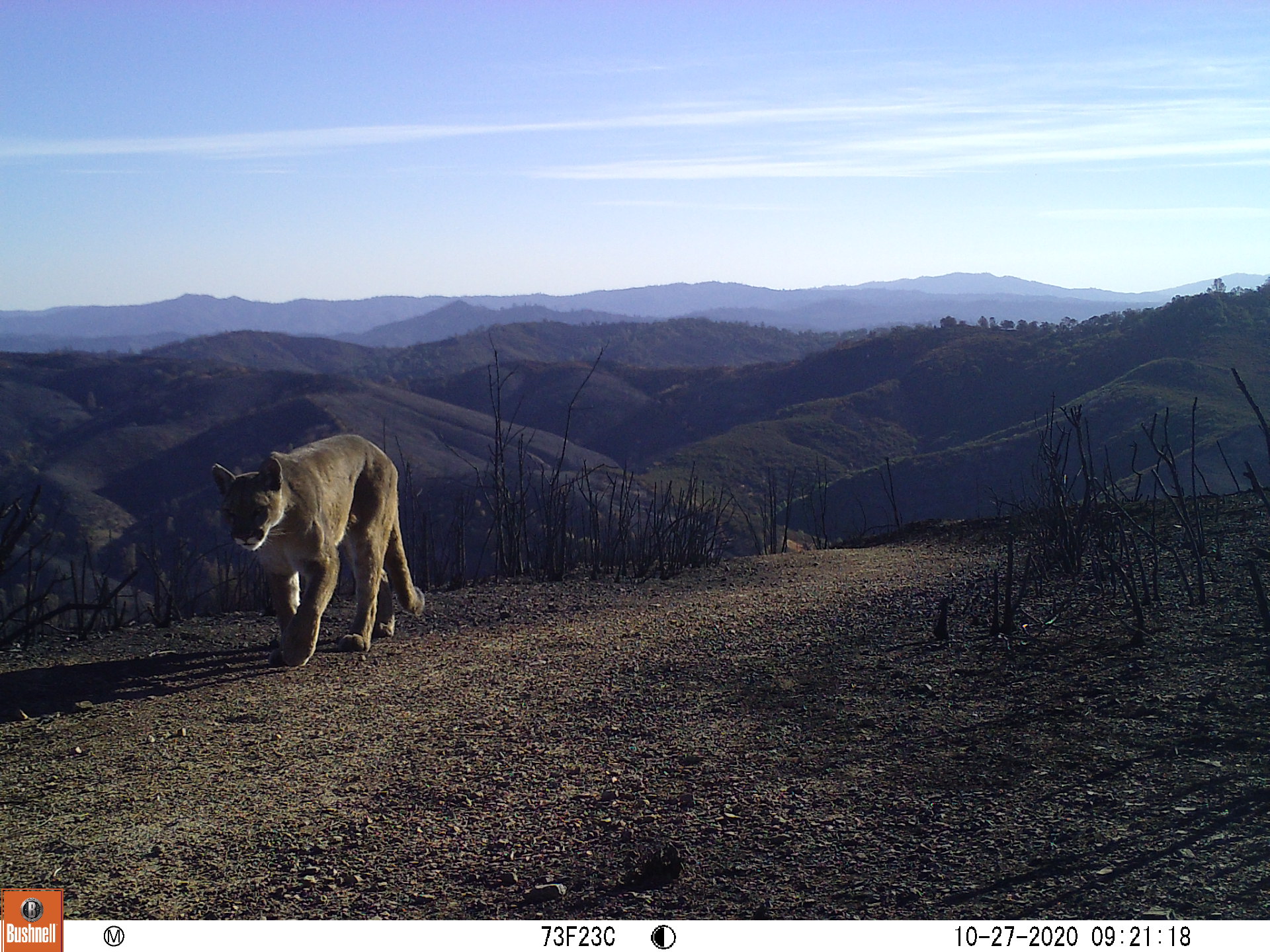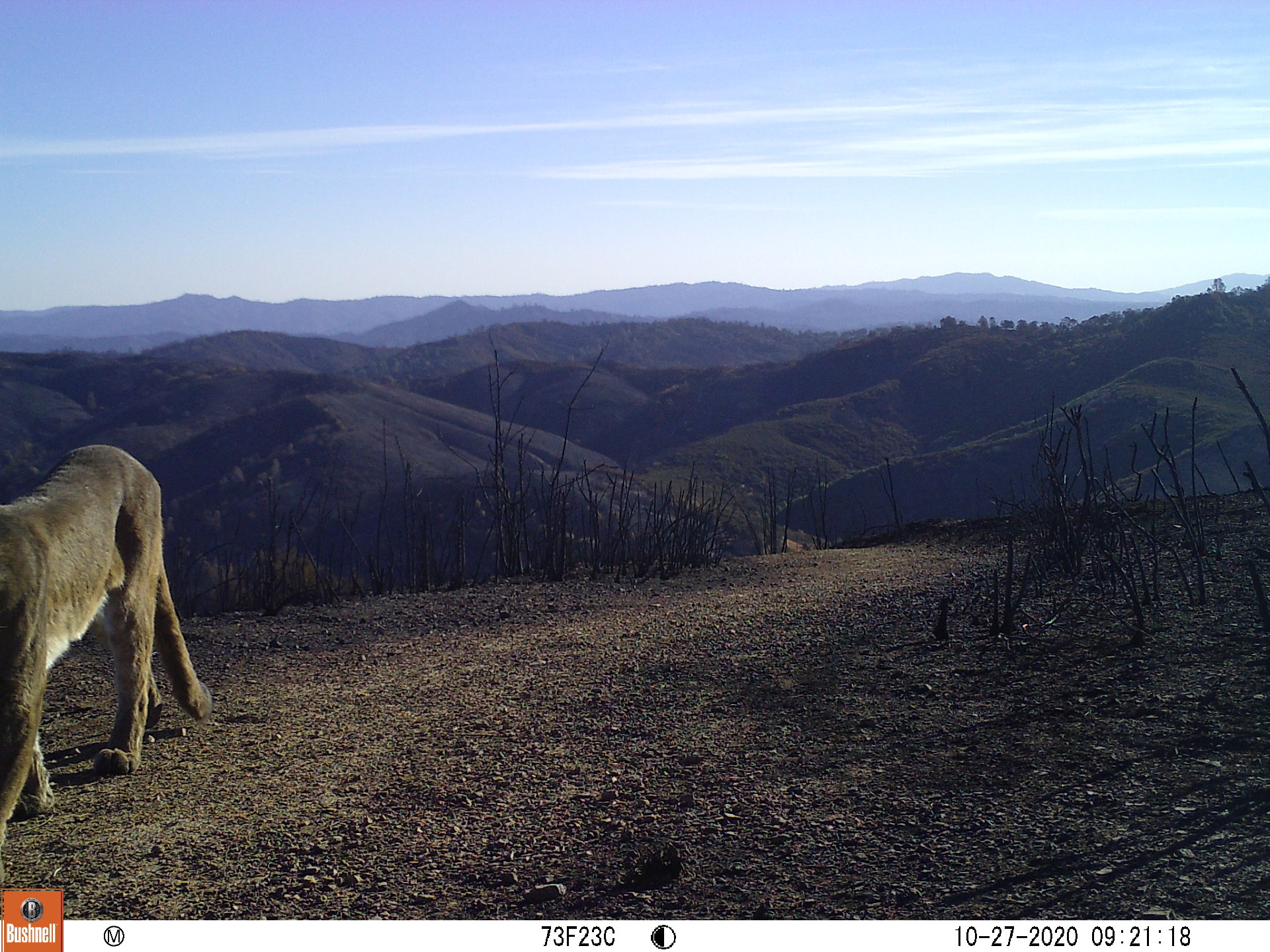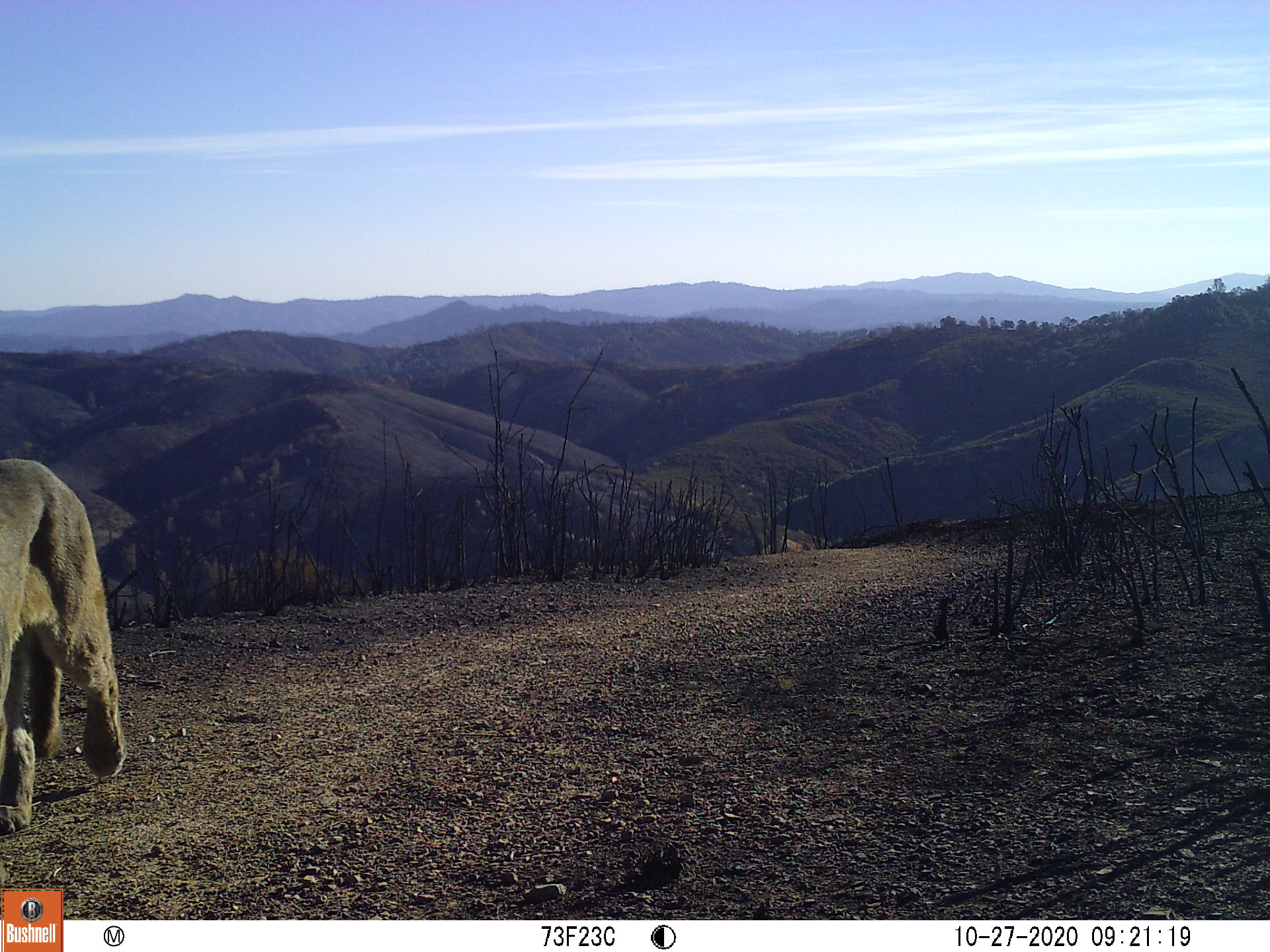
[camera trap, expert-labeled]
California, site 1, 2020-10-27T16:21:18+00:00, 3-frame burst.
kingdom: Animalia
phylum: Chordata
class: Mammalia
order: Carnivora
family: Felidae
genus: Puma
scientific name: Puma concolor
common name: puma